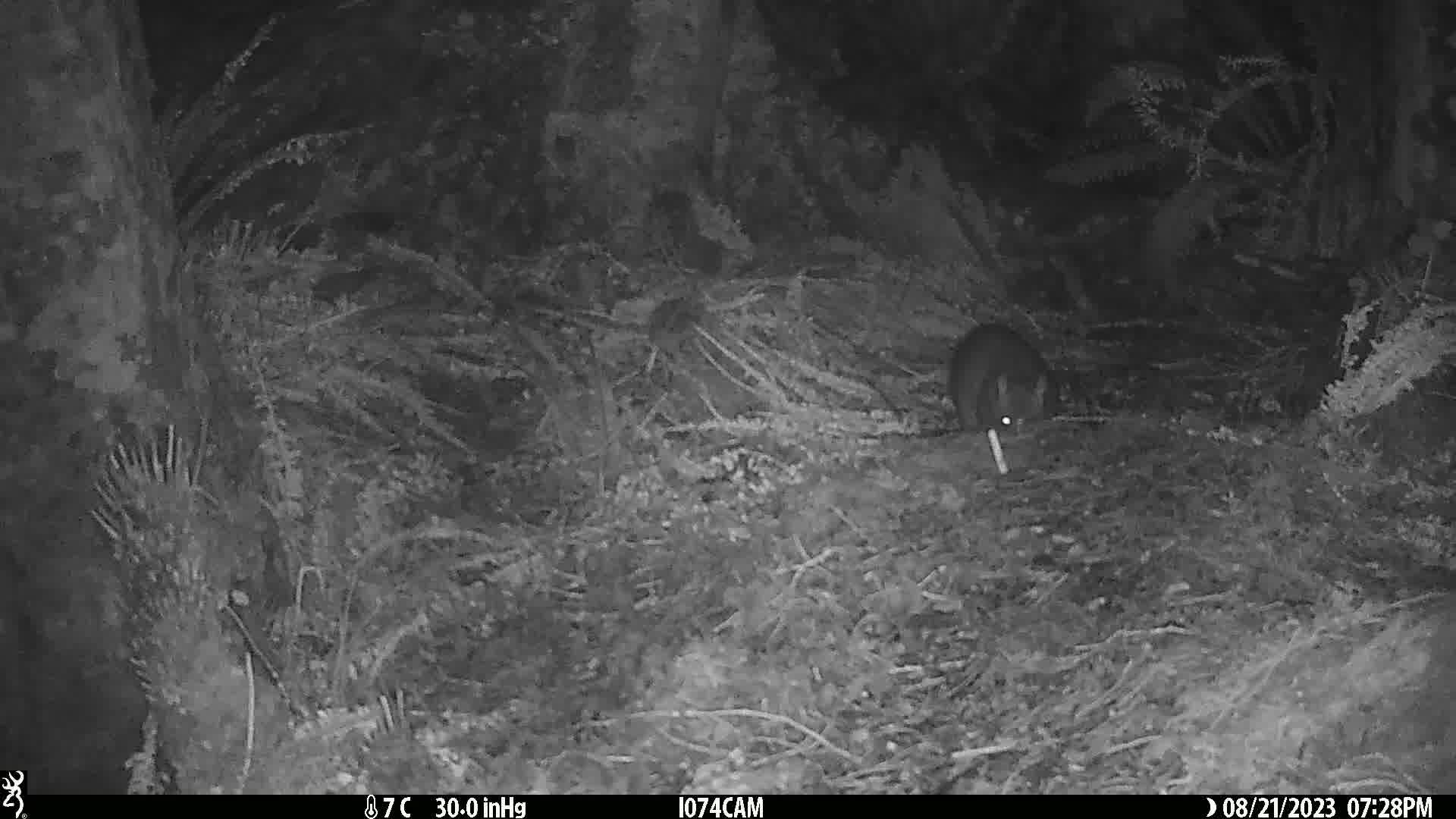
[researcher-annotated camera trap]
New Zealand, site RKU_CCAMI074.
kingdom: Animalia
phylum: Chordata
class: Mammalia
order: Diprotodontia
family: Phalangeridae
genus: Trichosurus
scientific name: Trichosurus vulpecula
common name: common brushtail possum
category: possum